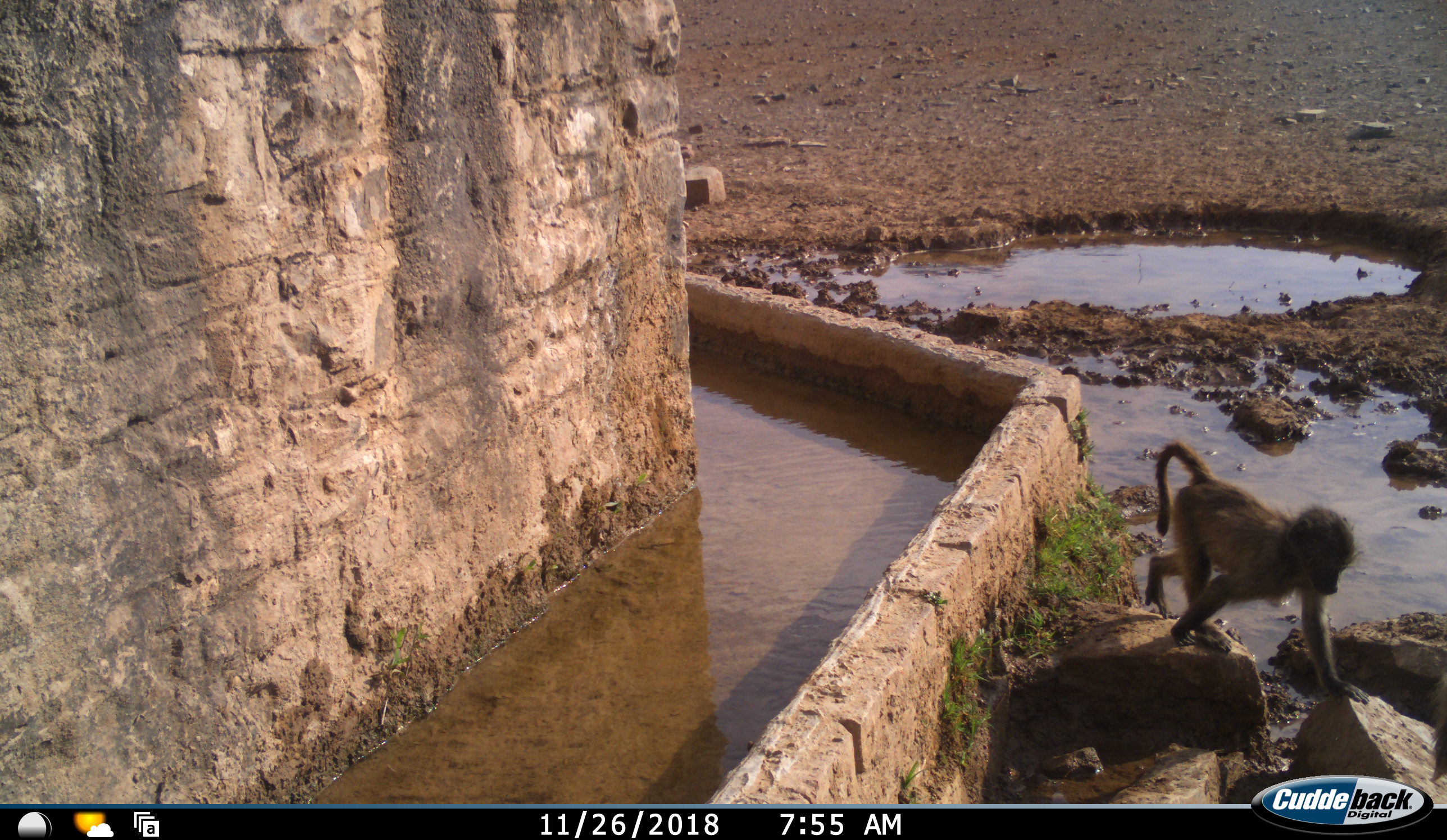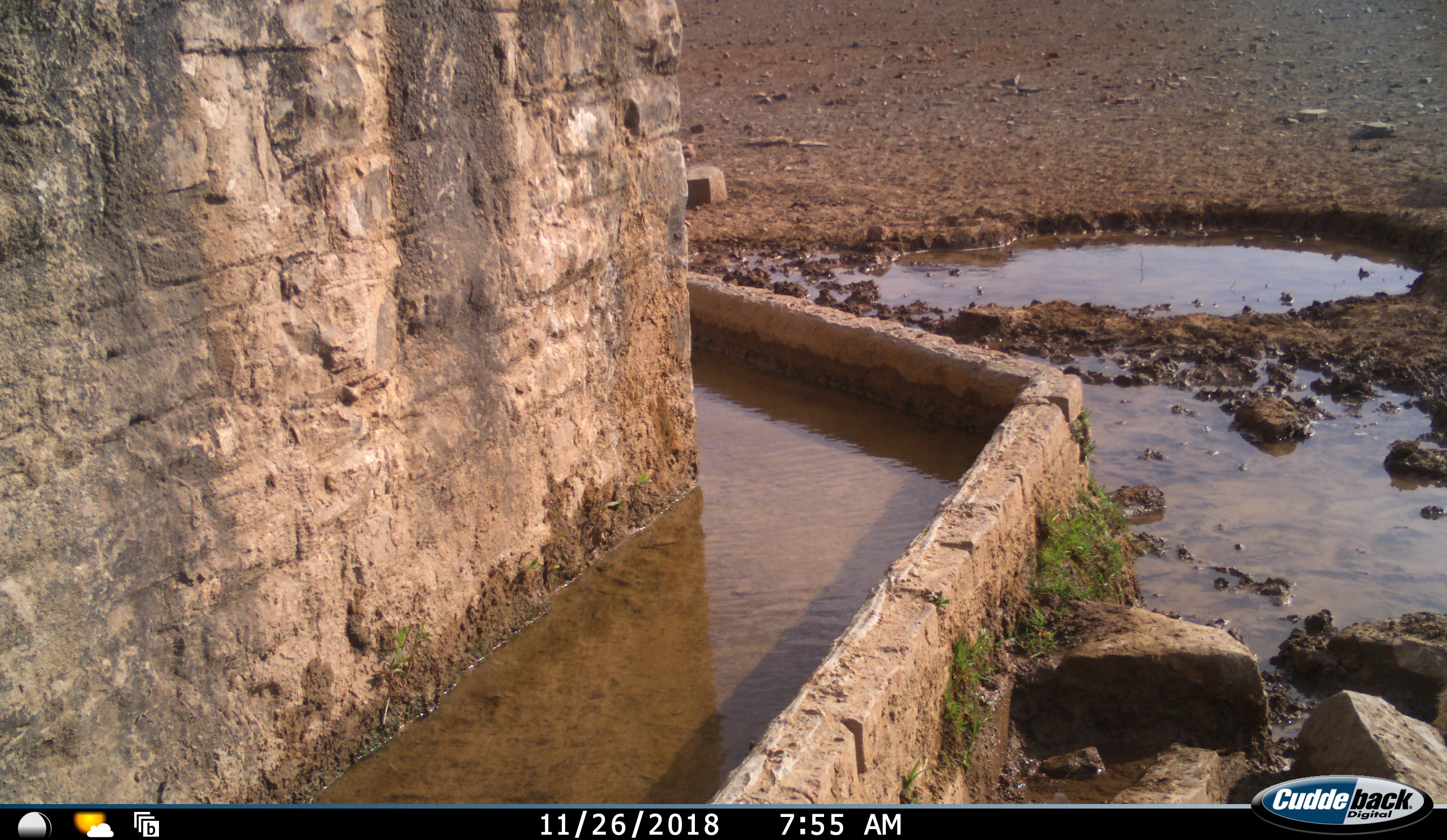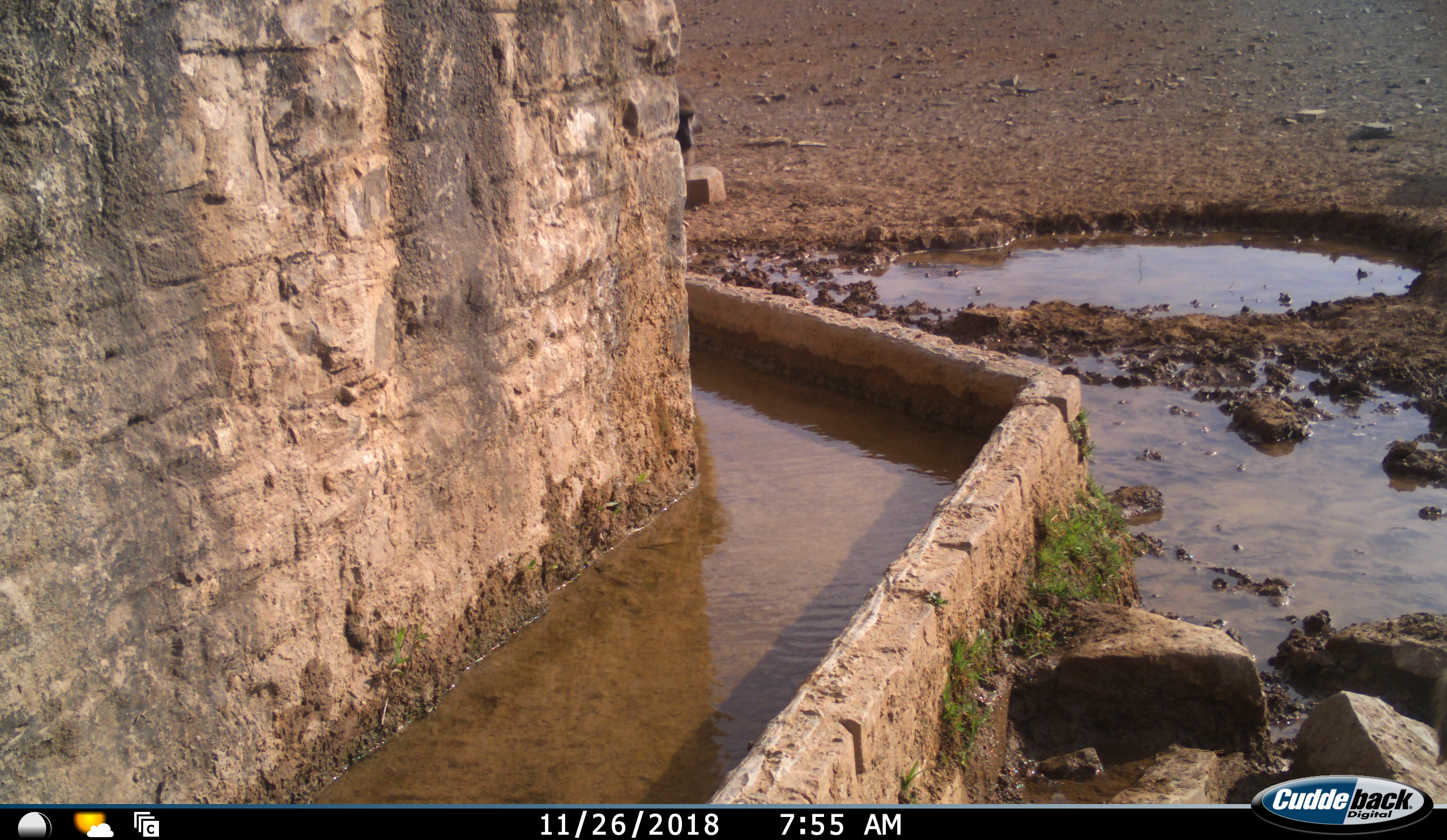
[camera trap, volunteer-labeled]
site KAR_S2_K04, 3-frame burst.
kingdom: Animalia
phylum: Chordata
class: Mammalia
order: Primates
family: Cercopithecidae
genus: Papio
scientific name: Papio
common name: baboon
Baboon (Papio), count 2. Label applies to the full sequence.